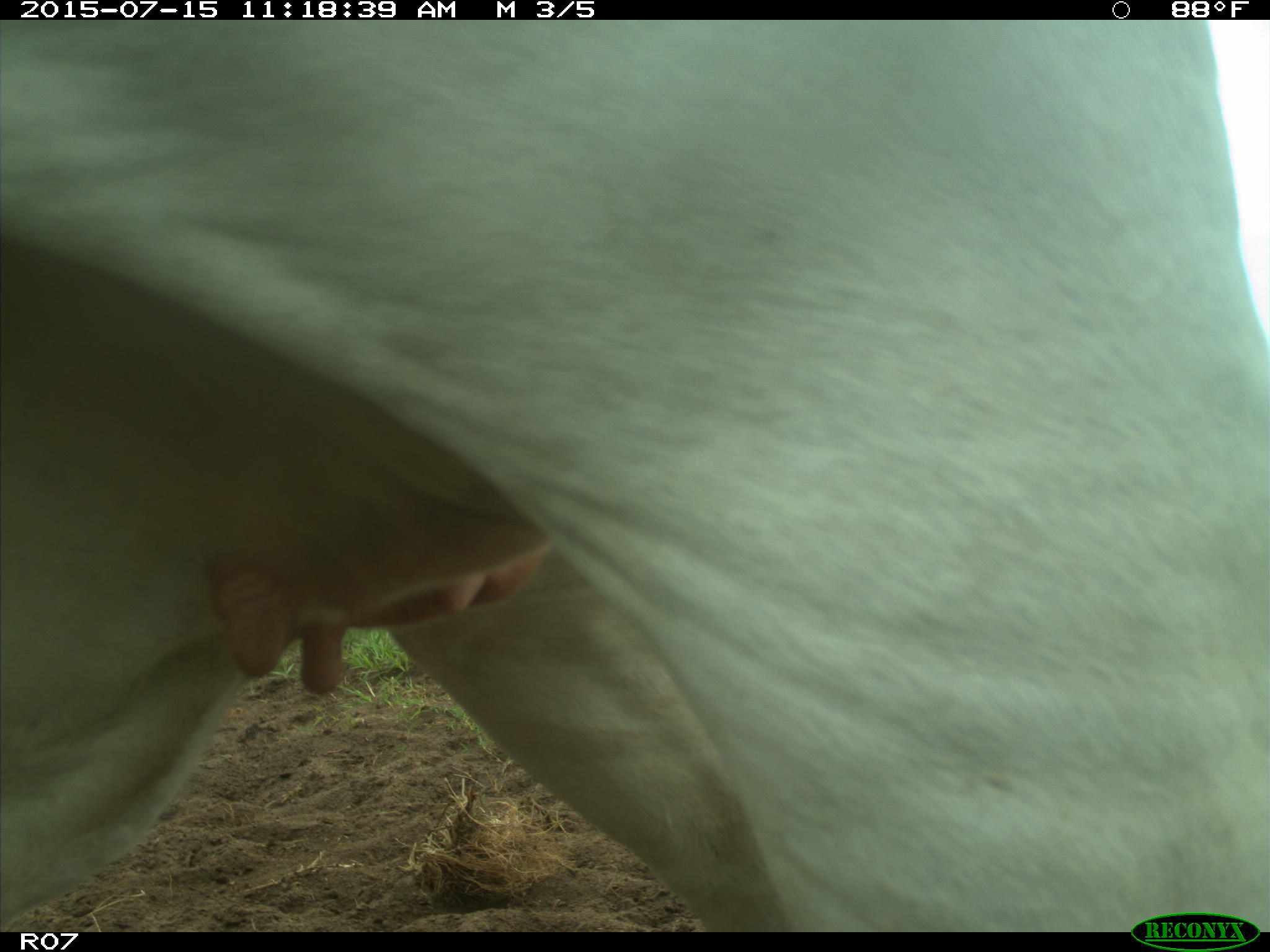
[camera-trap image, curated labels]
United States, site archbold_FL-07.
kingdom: Animalia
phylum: Chordata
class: Mammalia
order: Artiodactyla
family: Bovidae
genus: Bos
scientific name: Bos taurus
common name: domestic cow